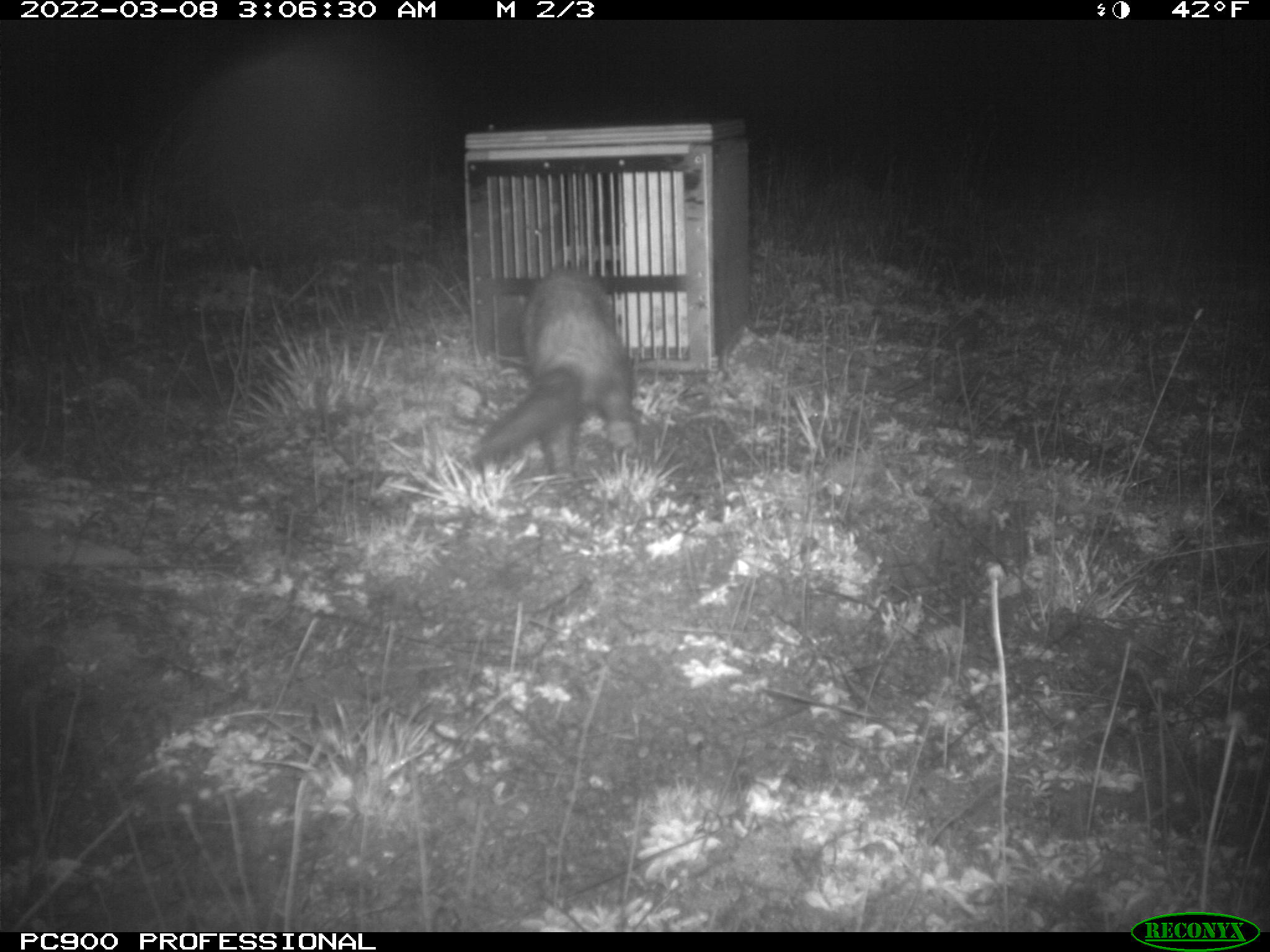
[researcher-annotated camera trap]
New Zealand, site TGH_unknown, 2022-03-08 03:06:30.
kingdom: Animalia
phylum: Chordata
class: Mammalia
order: Carnivora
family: Mustelidae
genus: Mustela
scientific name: Mustela furo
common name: ferret